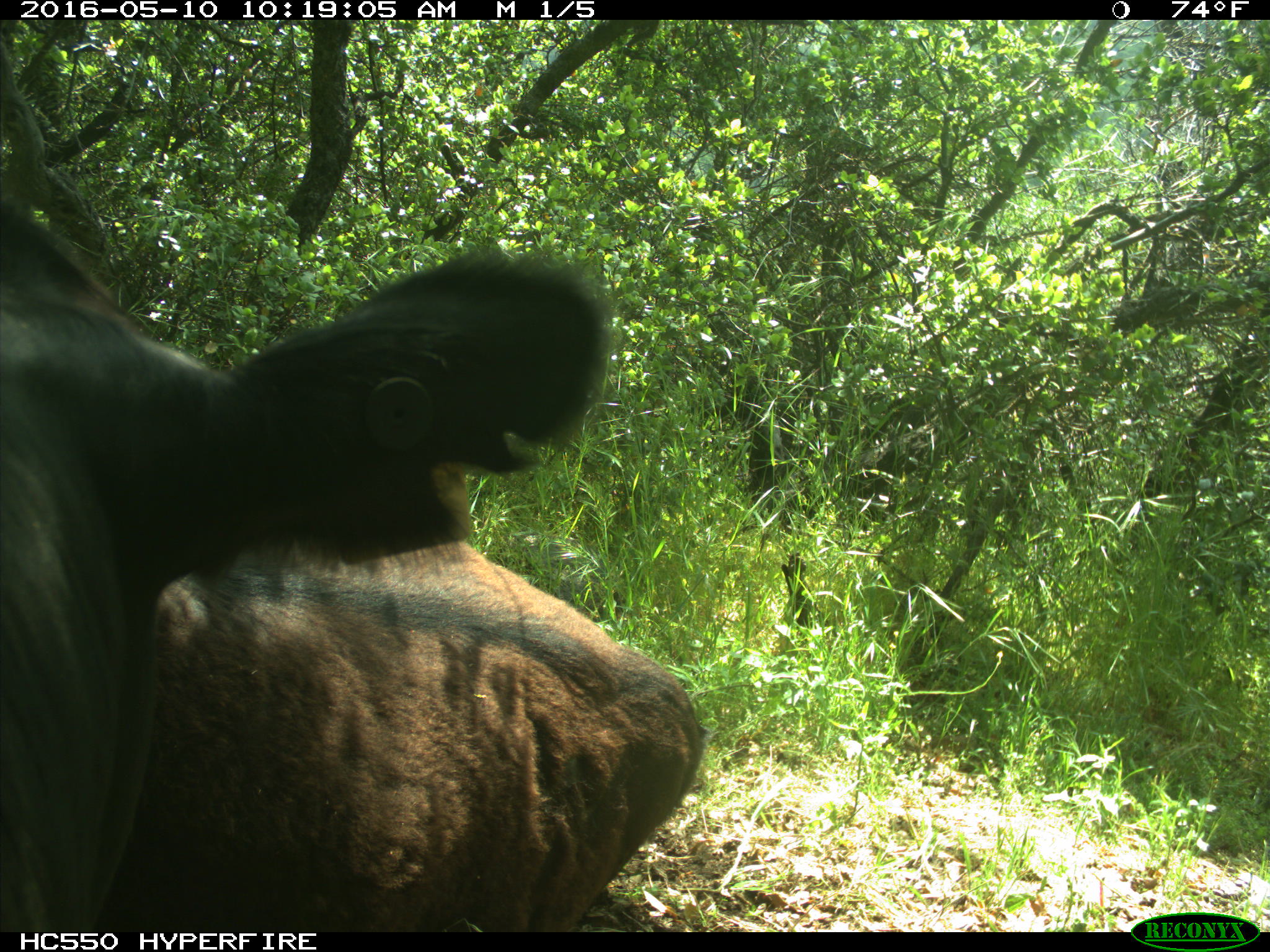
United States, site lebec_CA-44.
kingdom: Animalia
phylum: Chordata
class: Mammalia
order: Artiodactyla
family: Bovidae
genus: Bos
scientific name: Bos taurus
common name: domestic cow